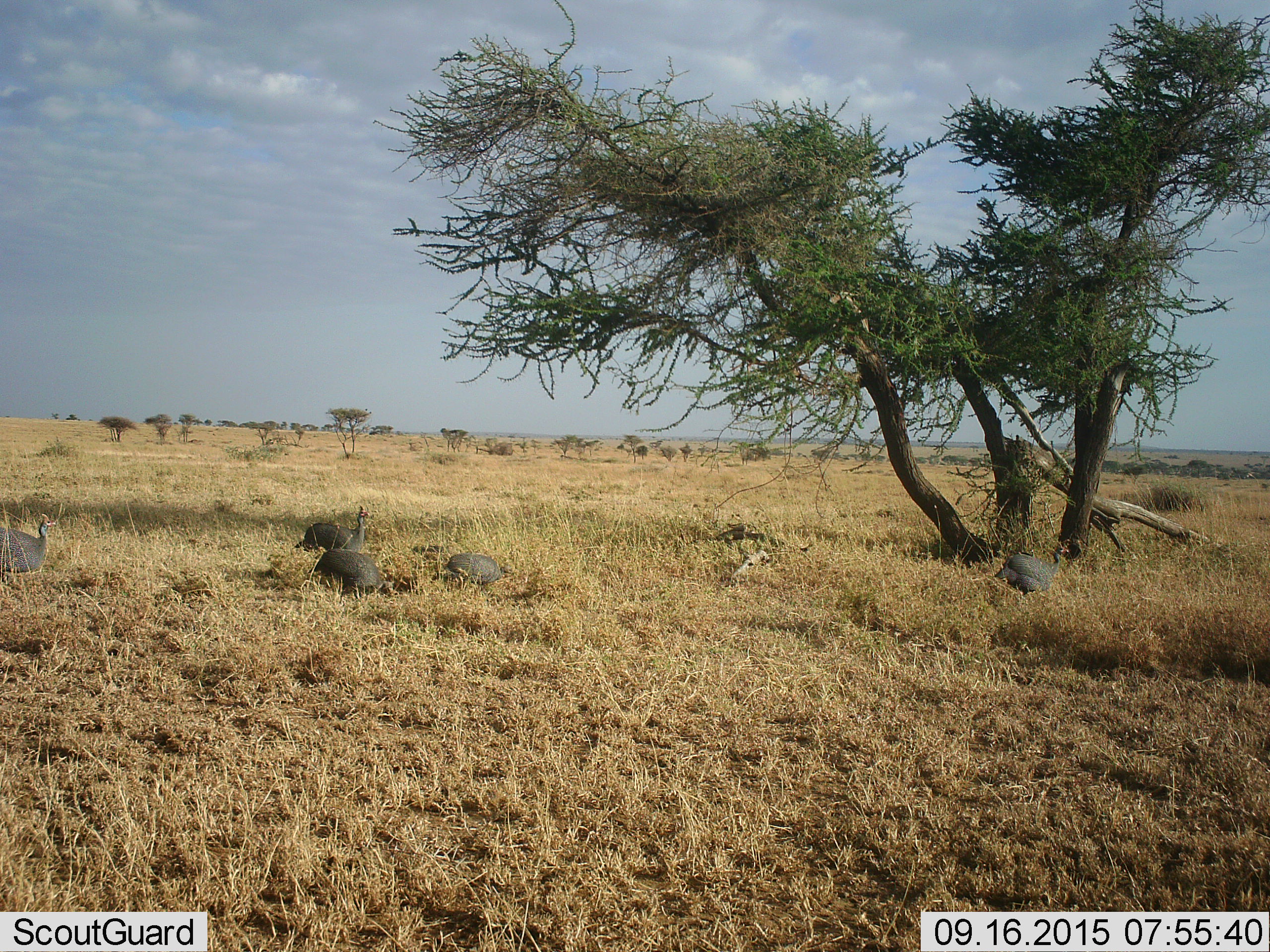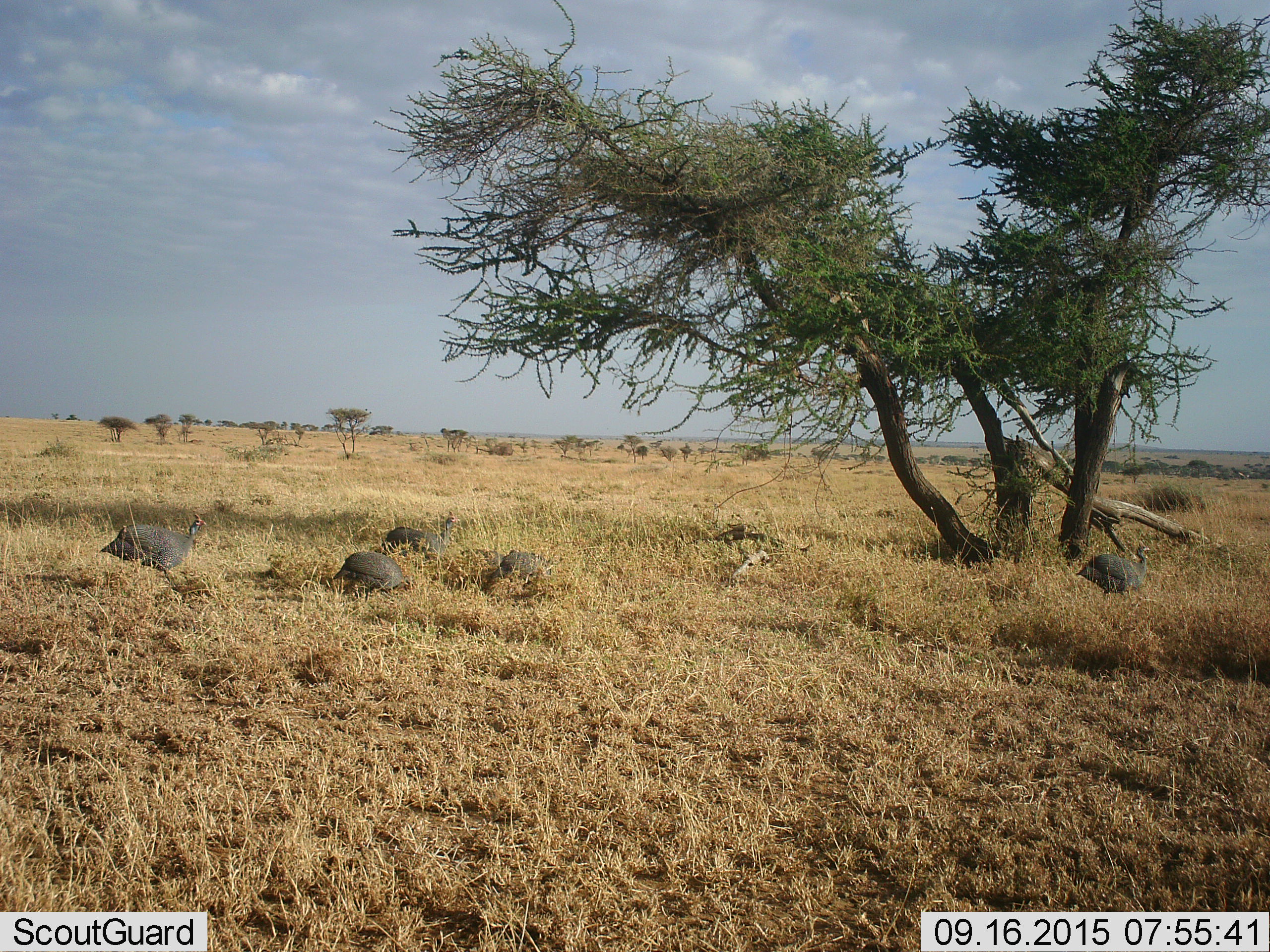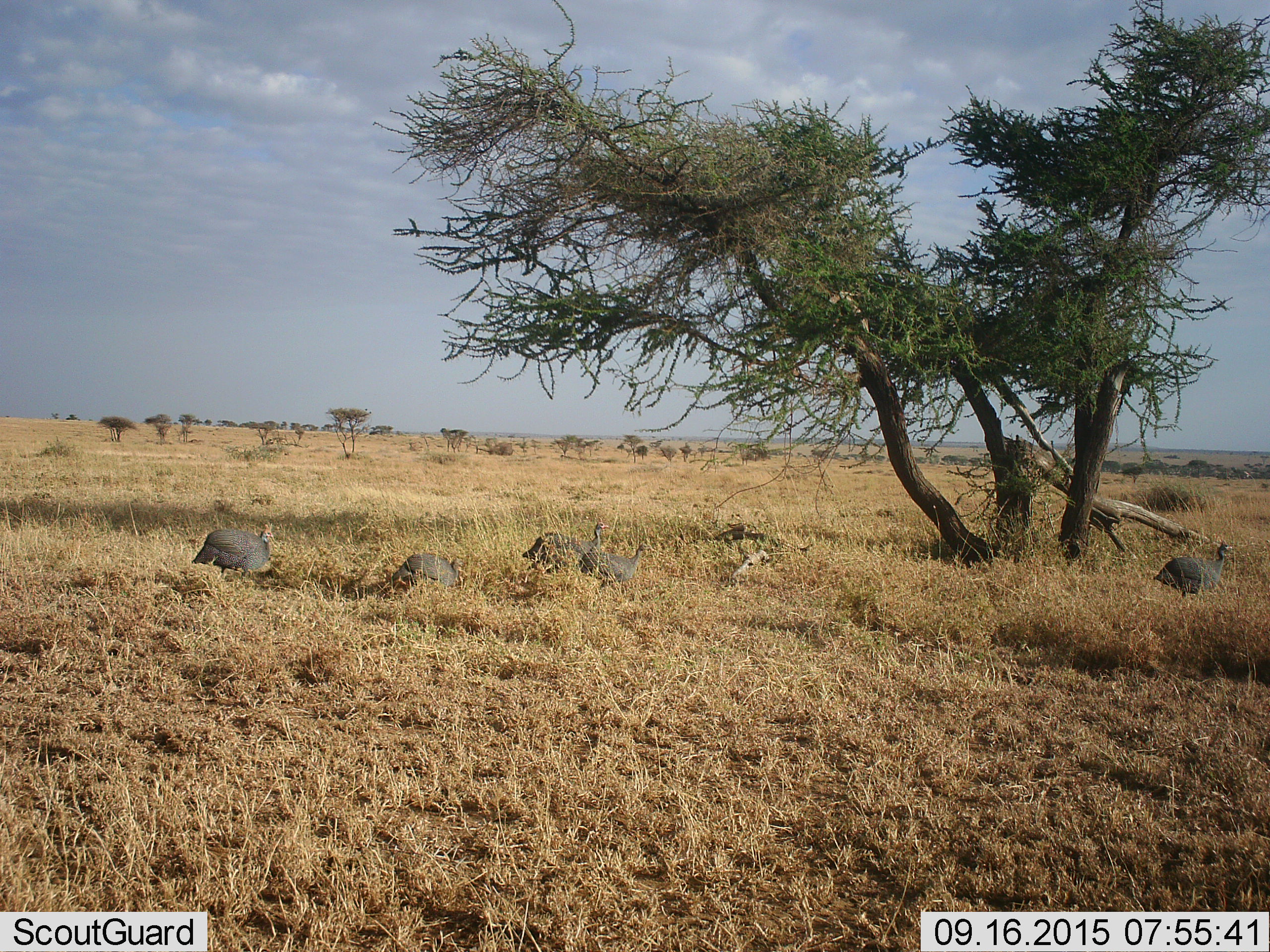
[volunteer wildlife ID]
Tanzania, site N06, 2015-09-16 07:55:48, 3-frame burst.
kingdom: Animalia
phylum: Chordata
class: Aves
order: Galliformes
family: Numididae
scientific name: Numididae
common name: guinea fowl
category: guineafowl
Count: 5.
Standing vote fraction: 12%.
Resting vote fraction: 25%.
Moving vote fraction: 88%.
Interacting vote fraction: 0%.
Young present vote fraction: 0%.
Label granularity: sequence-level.